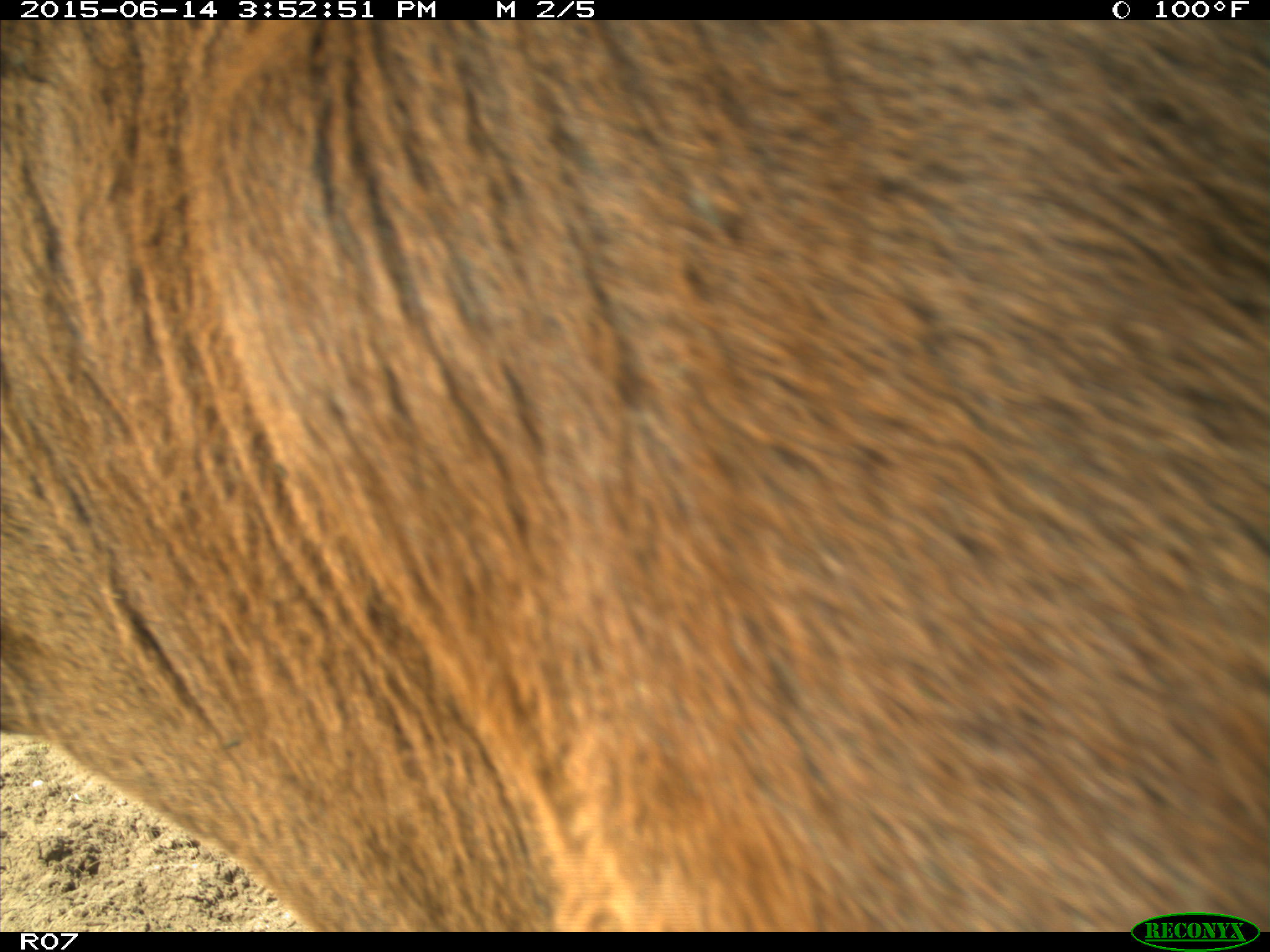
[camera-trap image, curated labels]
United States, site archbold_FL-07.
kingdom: Animalia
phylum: Chordata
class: Mammalia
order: Artiodactyla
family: Bovidae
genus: Bos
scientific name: Bos taurus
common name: domestic cow